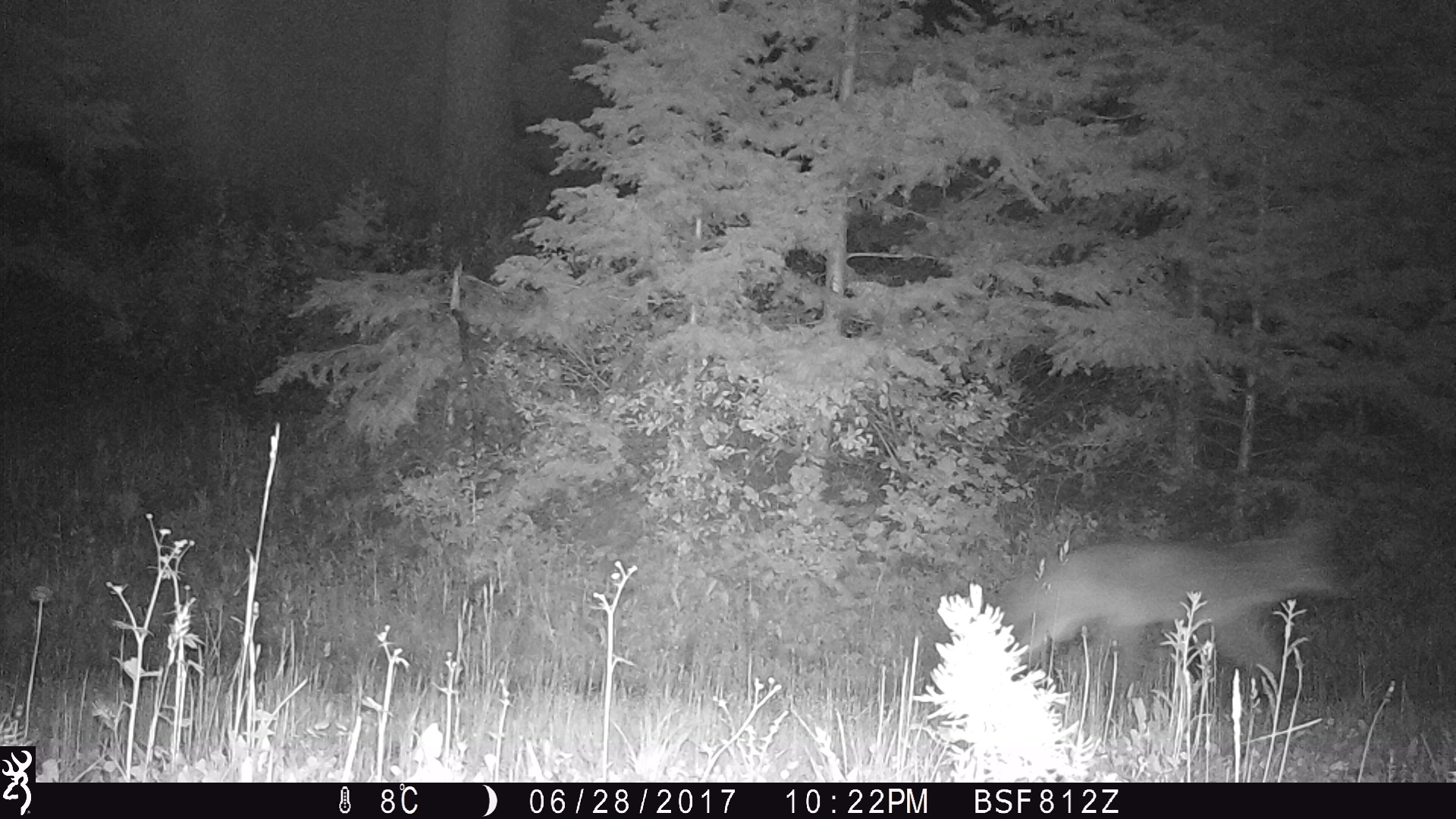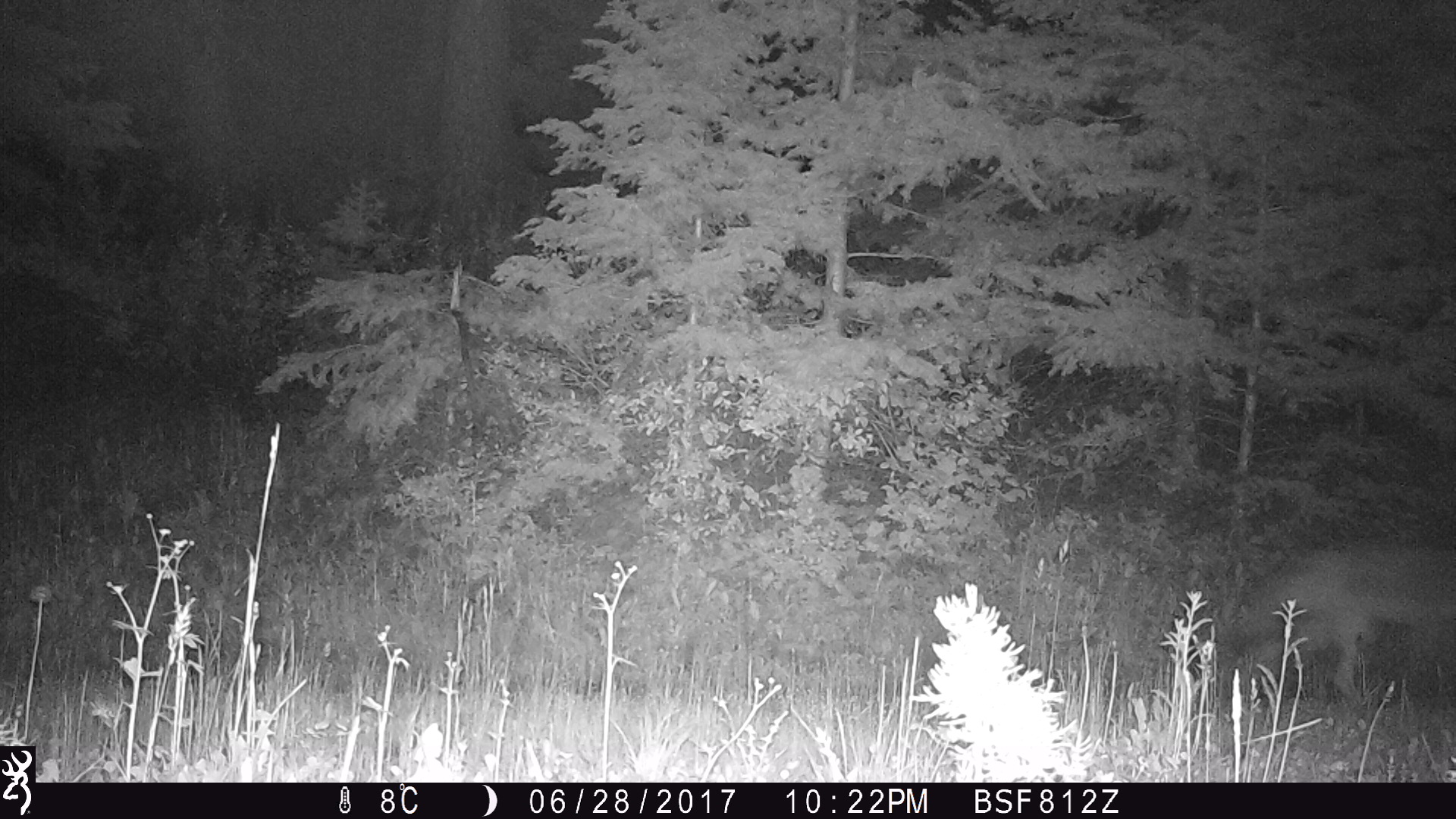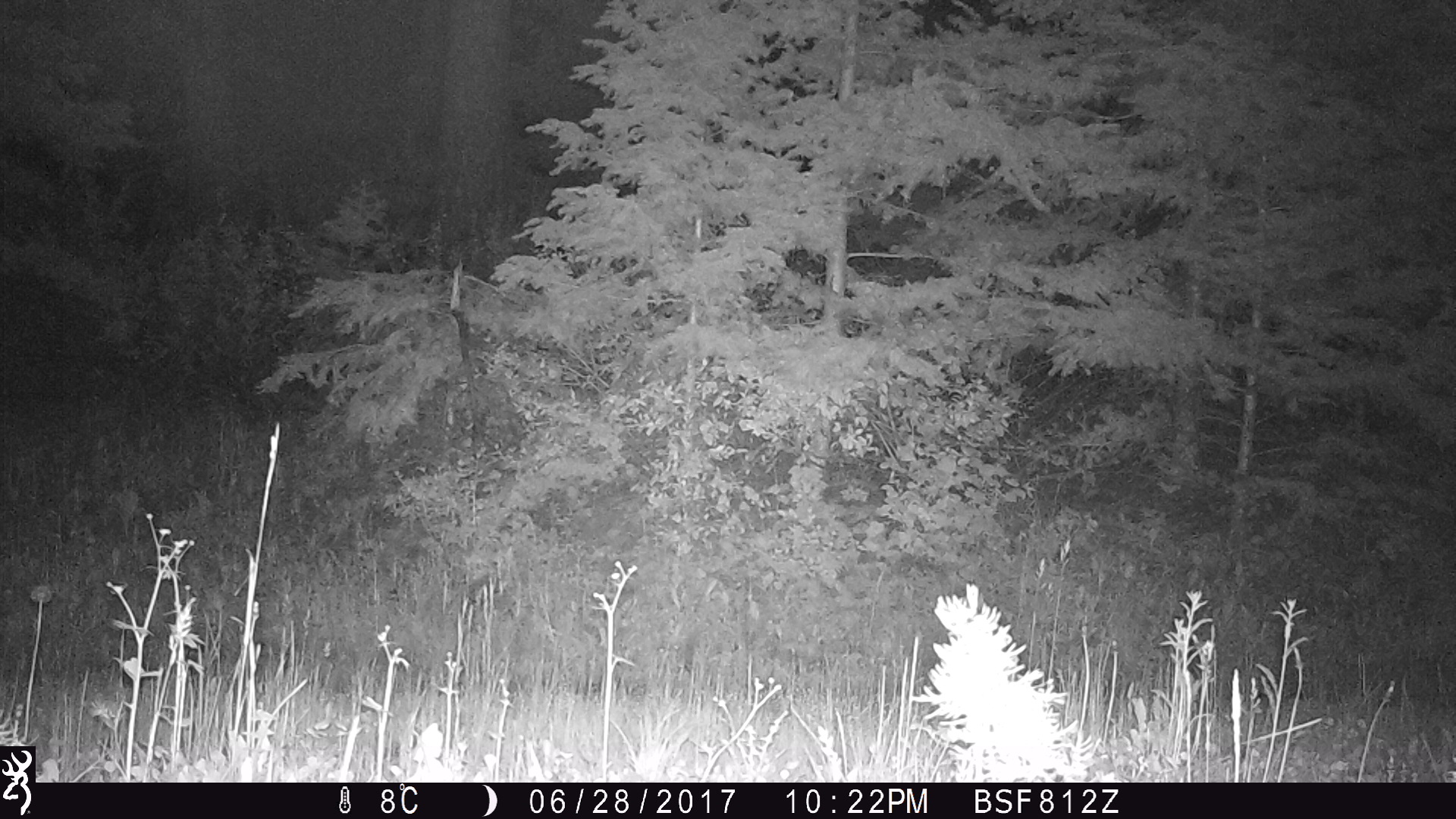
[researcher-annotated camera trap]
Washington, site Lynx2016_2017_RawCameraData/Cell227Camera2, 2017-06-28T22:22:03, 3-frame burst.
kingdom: Animalia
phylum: Chordata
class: Mammalia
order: Carnivora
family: Canidae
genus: Canis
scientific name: Canis latrans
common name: coyote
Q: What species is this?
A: Canis latrans (coyote).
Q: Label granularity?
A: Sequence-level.